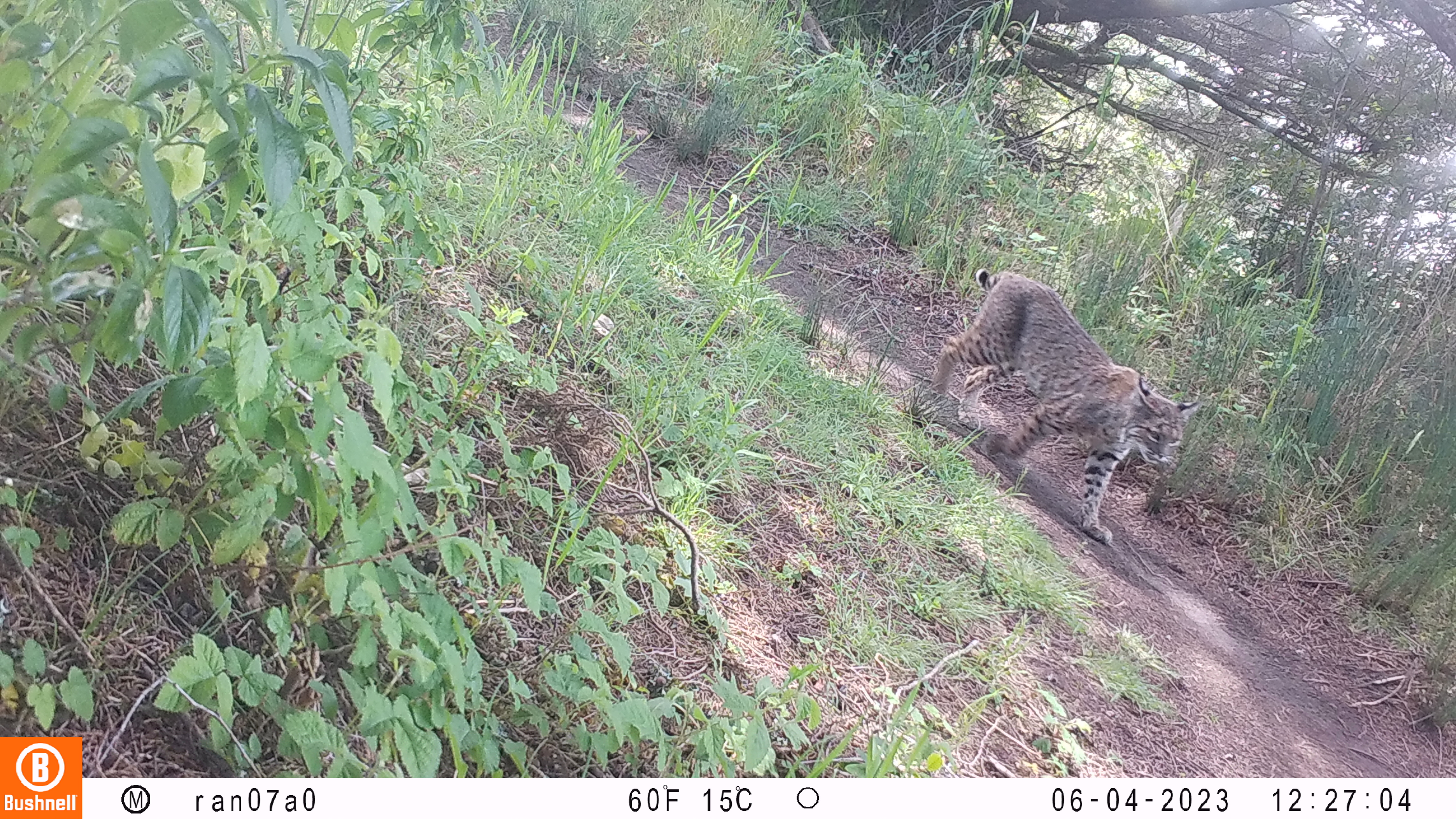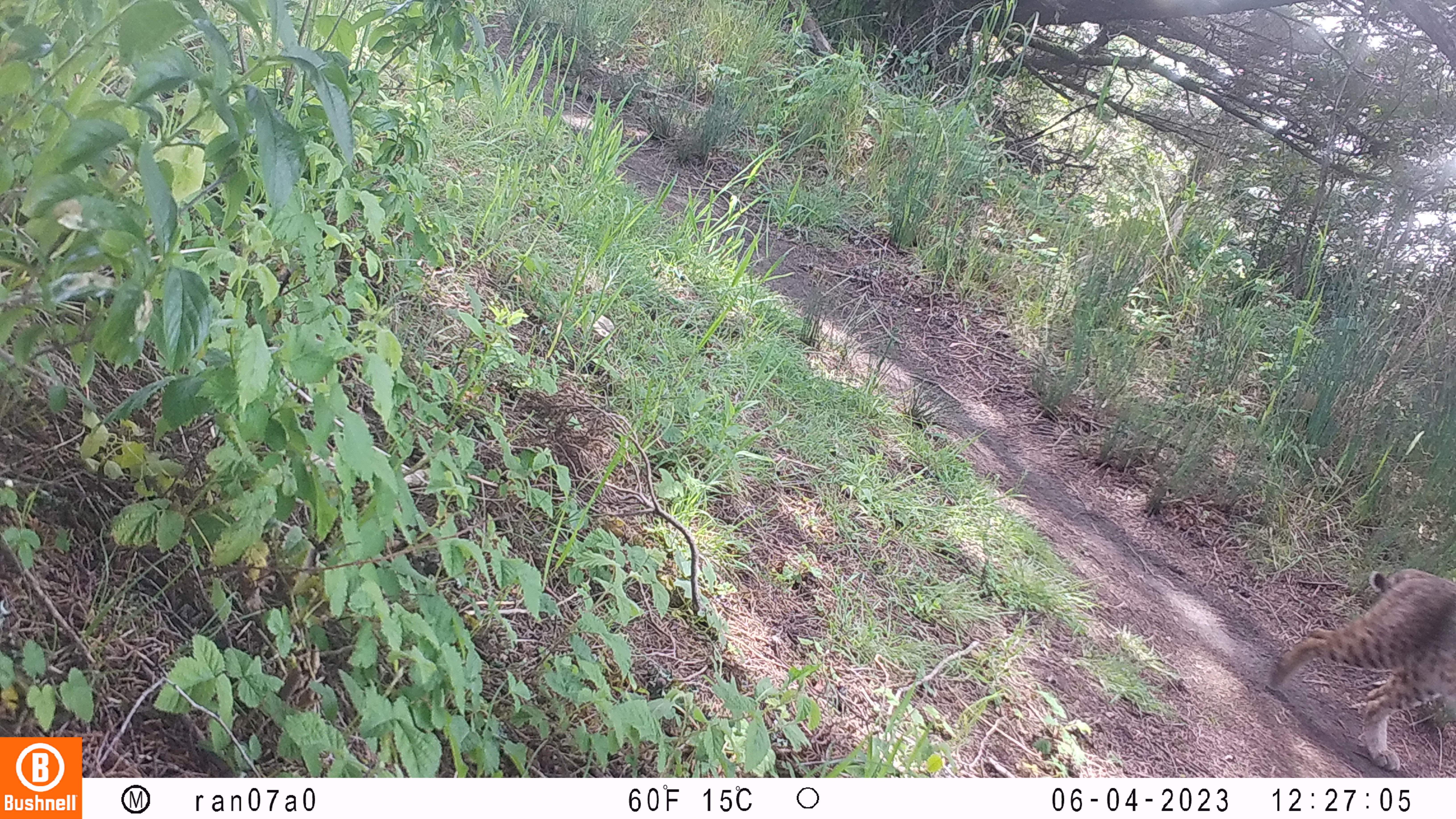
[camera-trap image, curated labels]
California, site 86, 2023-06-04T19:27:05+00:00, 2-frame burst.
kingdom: Animalia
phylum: Chordata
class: Mammalia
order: Carnivora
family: Felidae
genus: Lynx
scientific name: Lynx rufus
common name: bobcat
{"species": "bobcat (Lynx rufus)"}